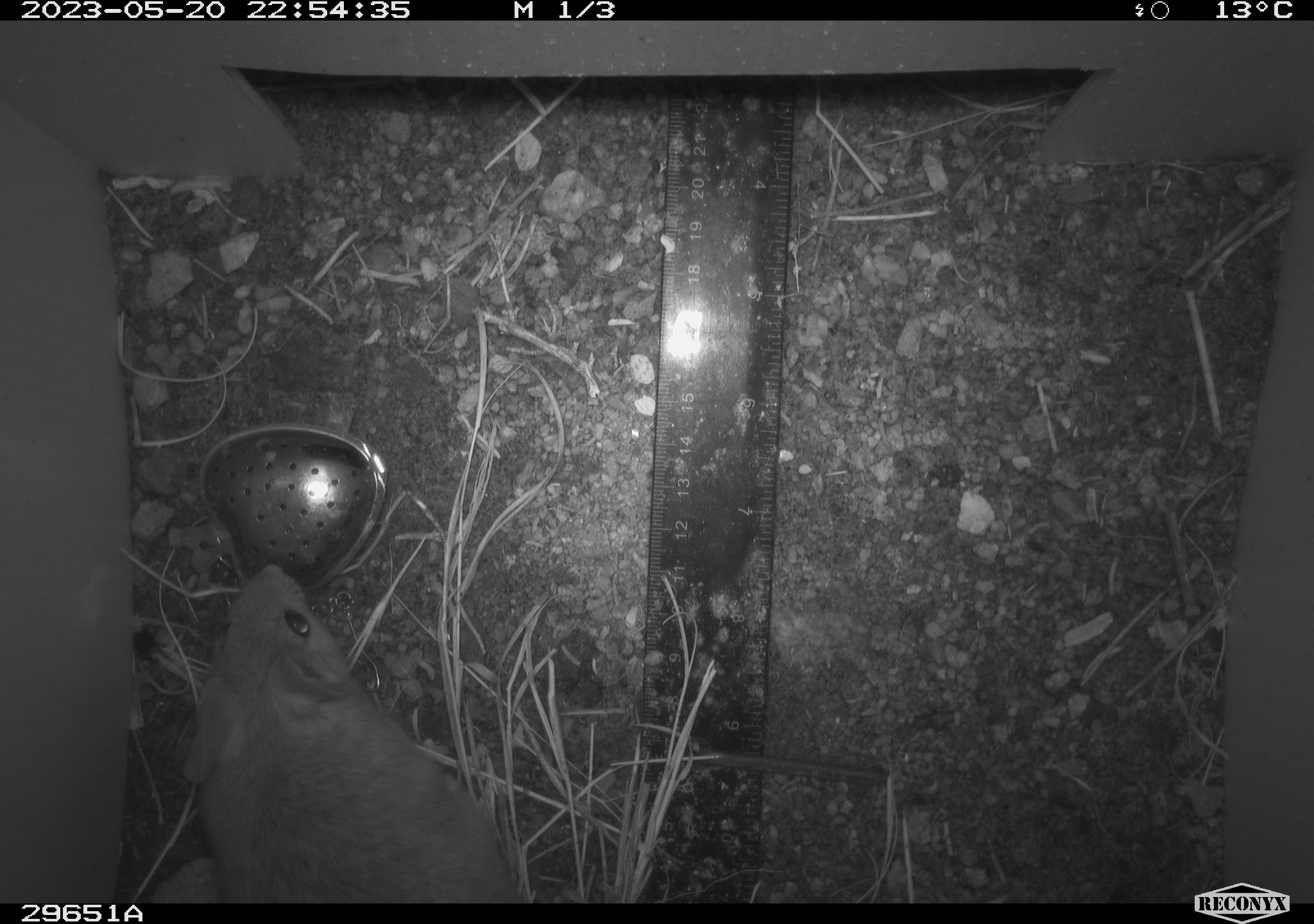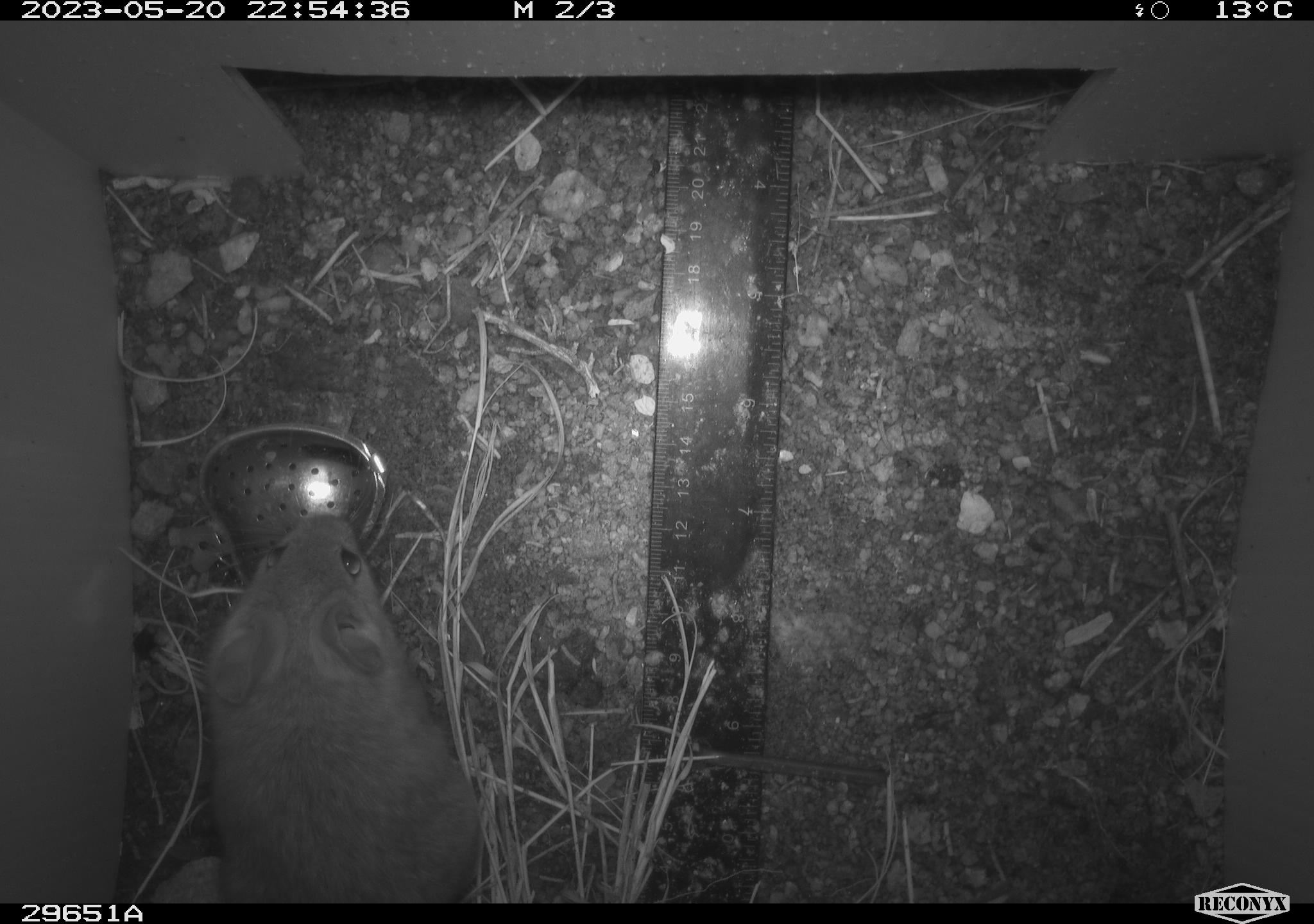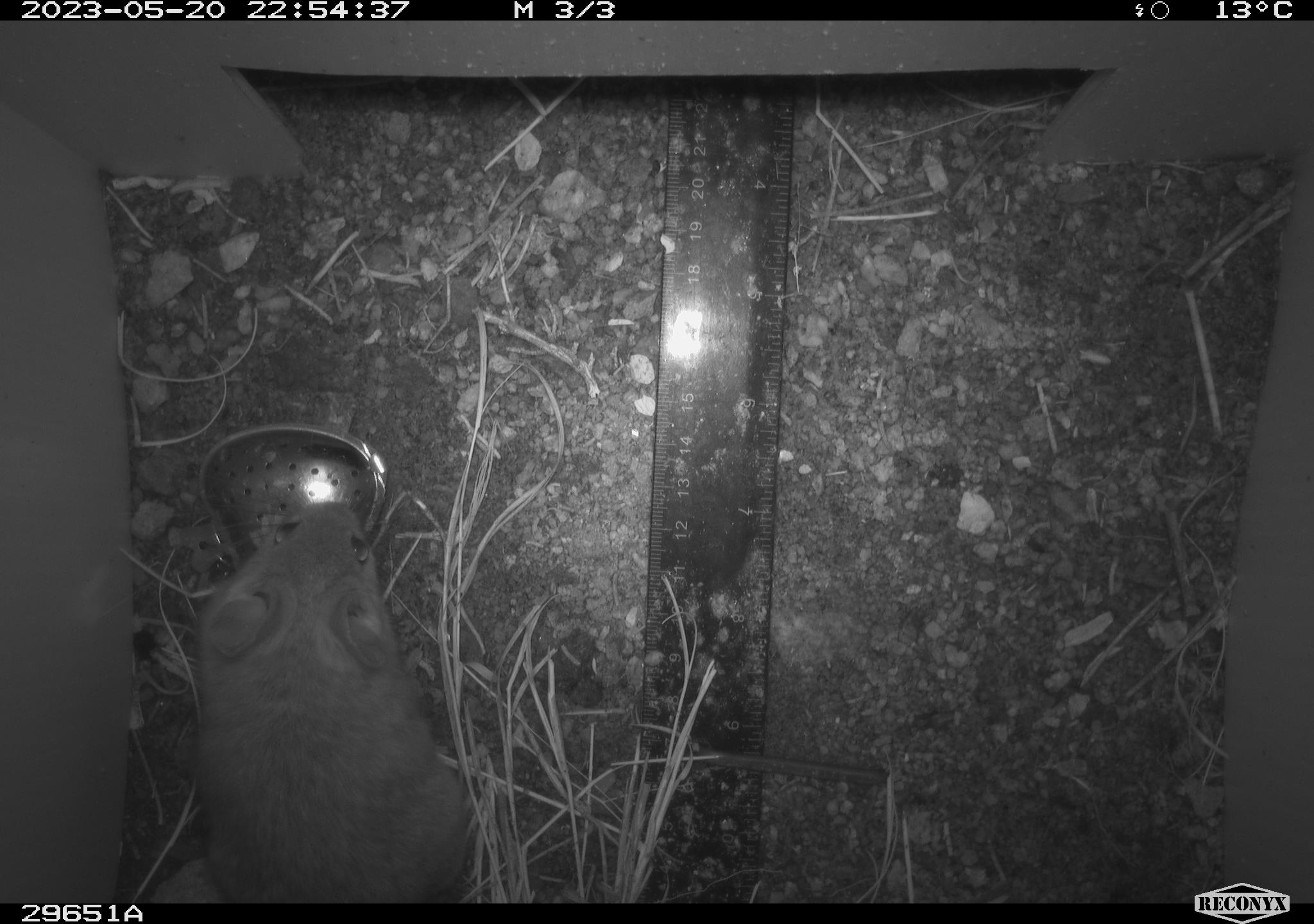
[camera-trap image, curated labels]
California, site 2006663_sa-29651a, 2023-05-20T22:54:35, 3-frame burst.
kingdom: Animalia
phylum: Chordata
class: Mammalia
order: Rodentia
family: Cricetidae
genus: Neotoma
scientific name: Neotoma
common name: pack rat or woodrat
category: neotoma species